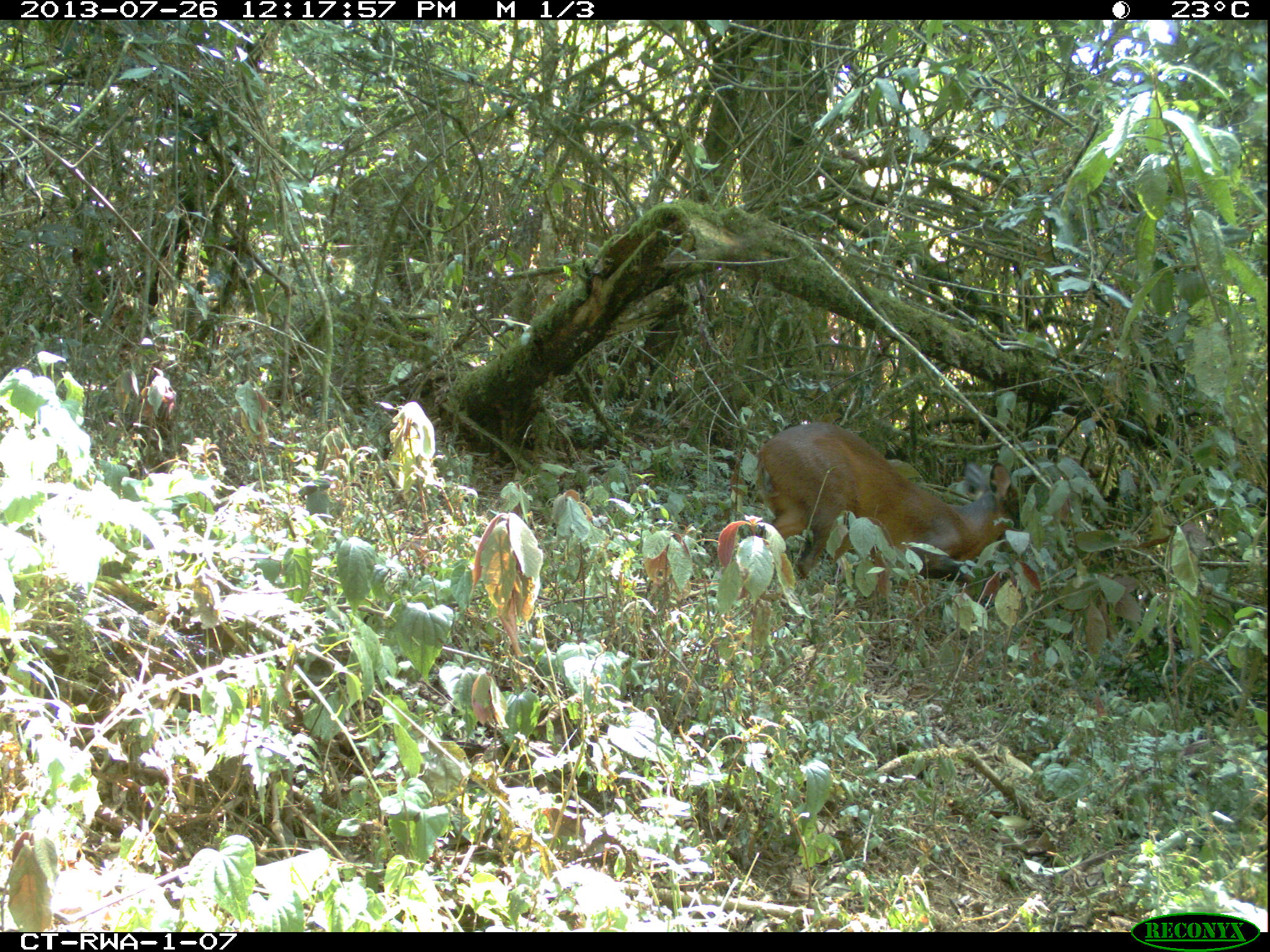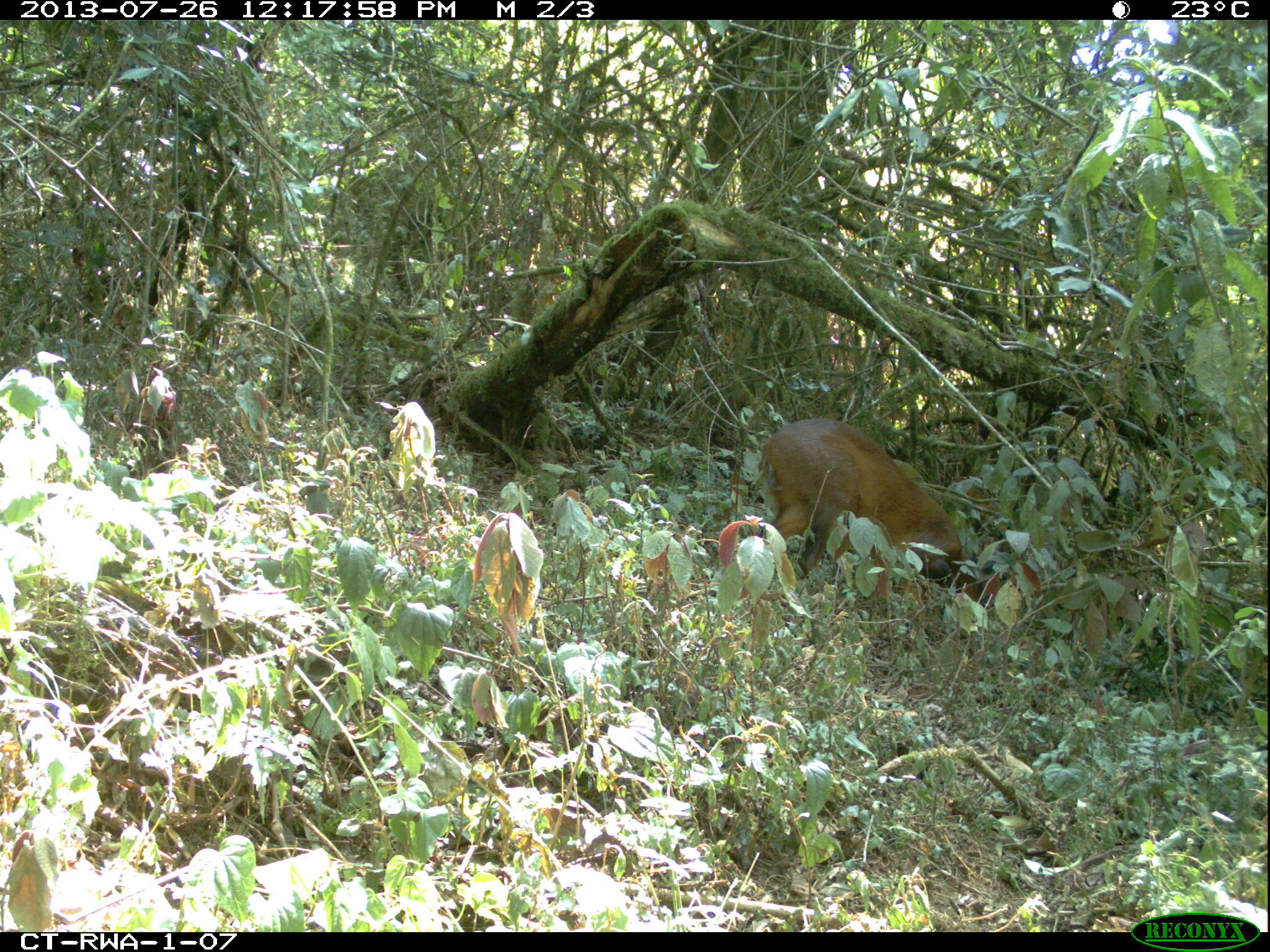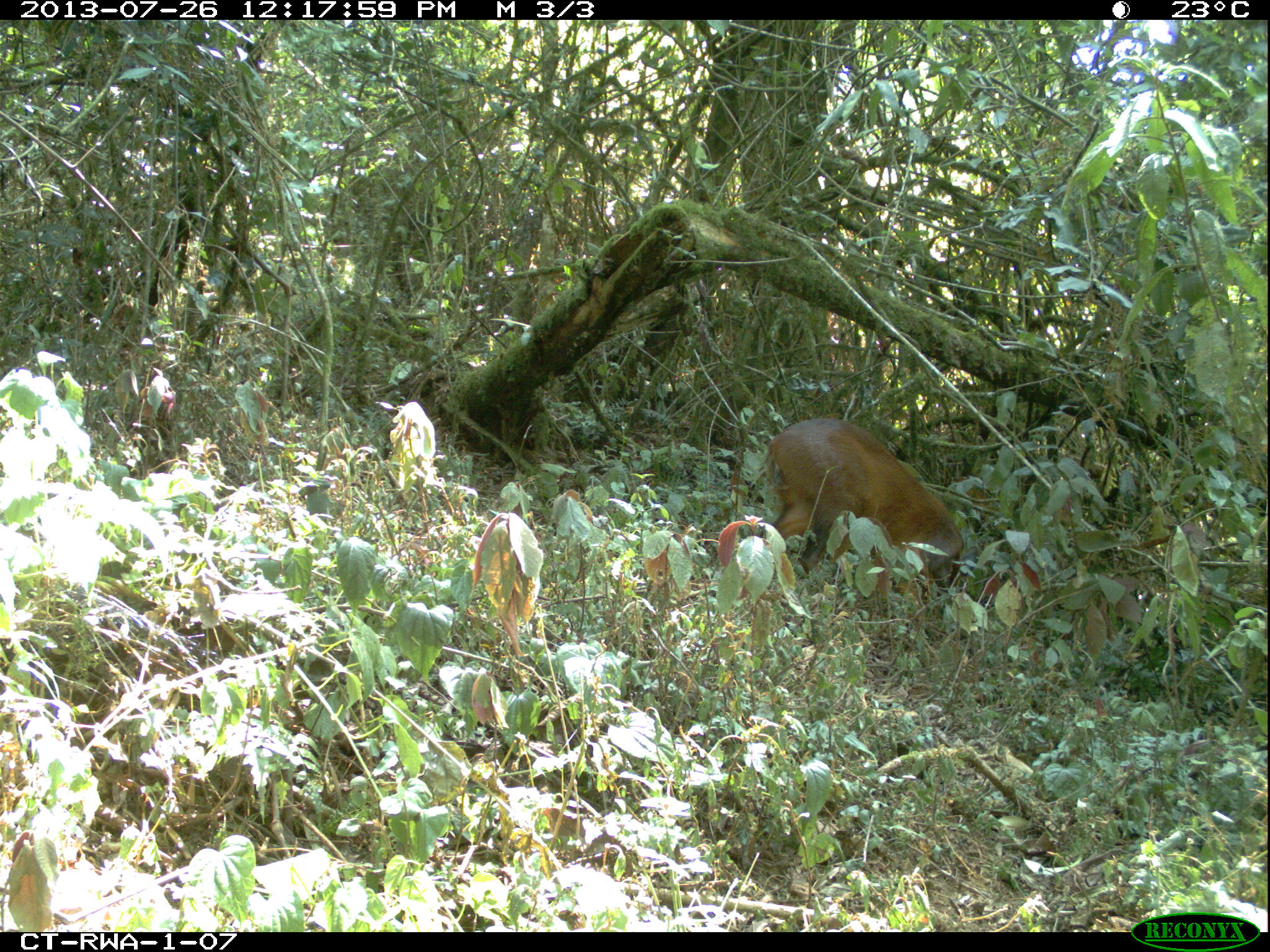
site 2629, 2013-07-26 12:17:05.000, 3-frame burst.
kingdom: Animalia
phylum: Chordata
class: Mammalia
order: Artiodactyla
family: Bovidae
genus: Cephalophus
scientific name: Cephalophus nigrifrons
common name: black-fronted duiker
Cephalophus nigrifrons (black-fronted duiker), count 1.